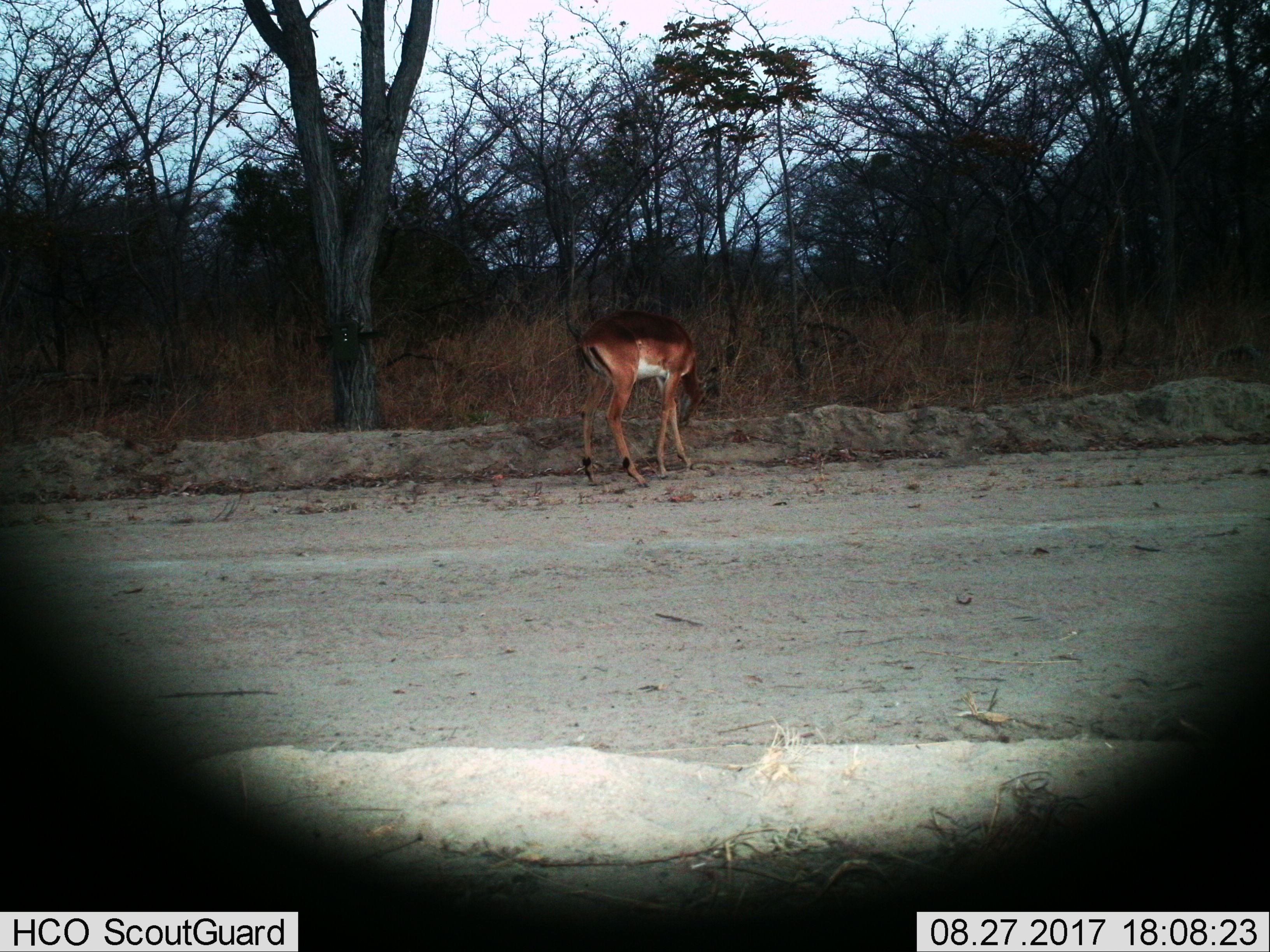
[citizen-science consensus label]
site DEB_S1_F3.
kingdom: Animalia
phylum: Chordata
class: Mammalia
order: Artiodactyla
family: Bovidae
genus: Aepyceros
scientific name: Aepyceros melampus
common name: impala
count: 1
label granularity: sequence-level